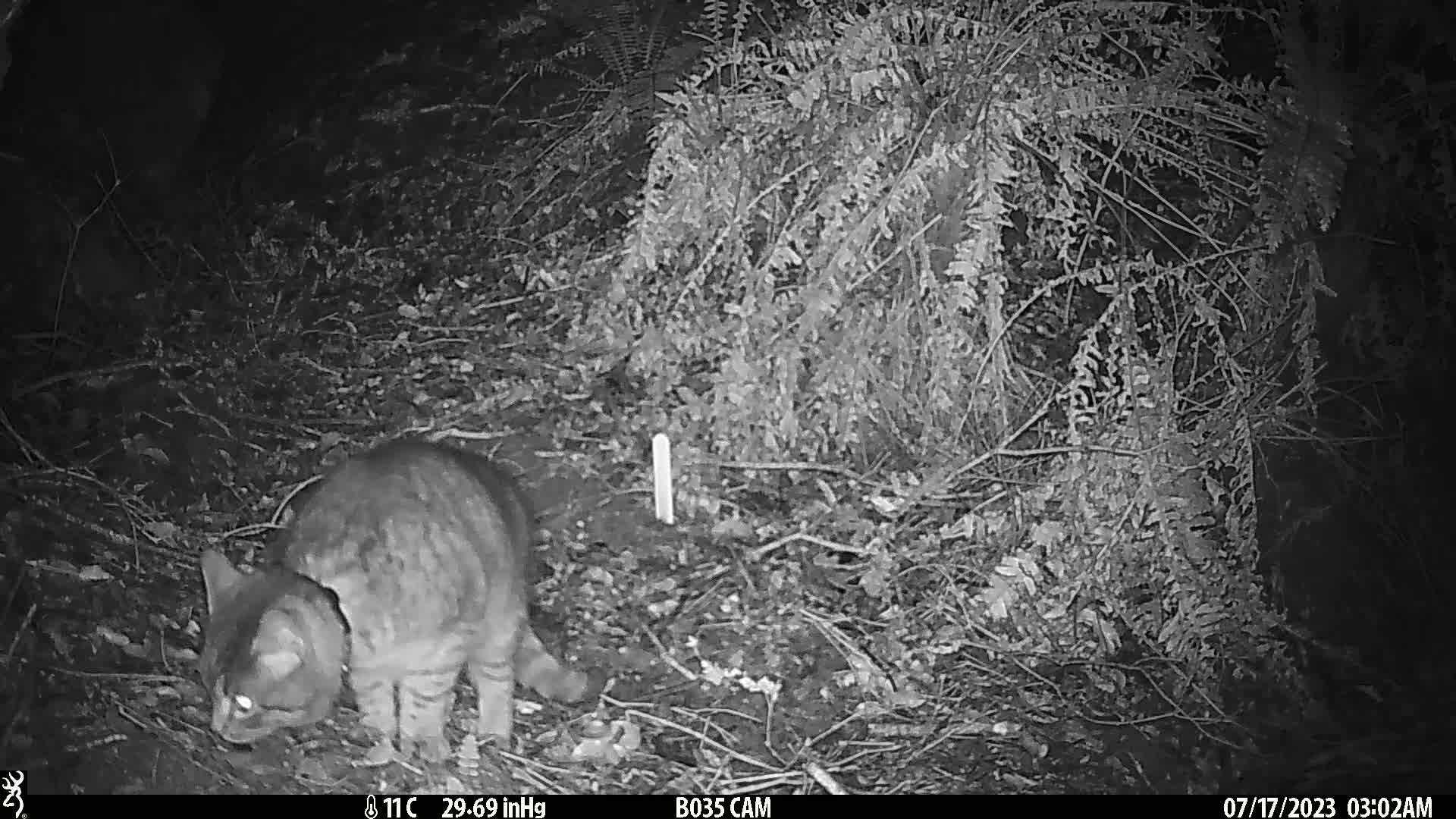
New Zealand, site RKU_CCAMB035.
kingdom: Animalia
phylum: Chordata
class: Mammalia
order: Carnivora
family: Felidae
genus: Felis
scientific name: Felis catus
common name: domestic cat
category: cat